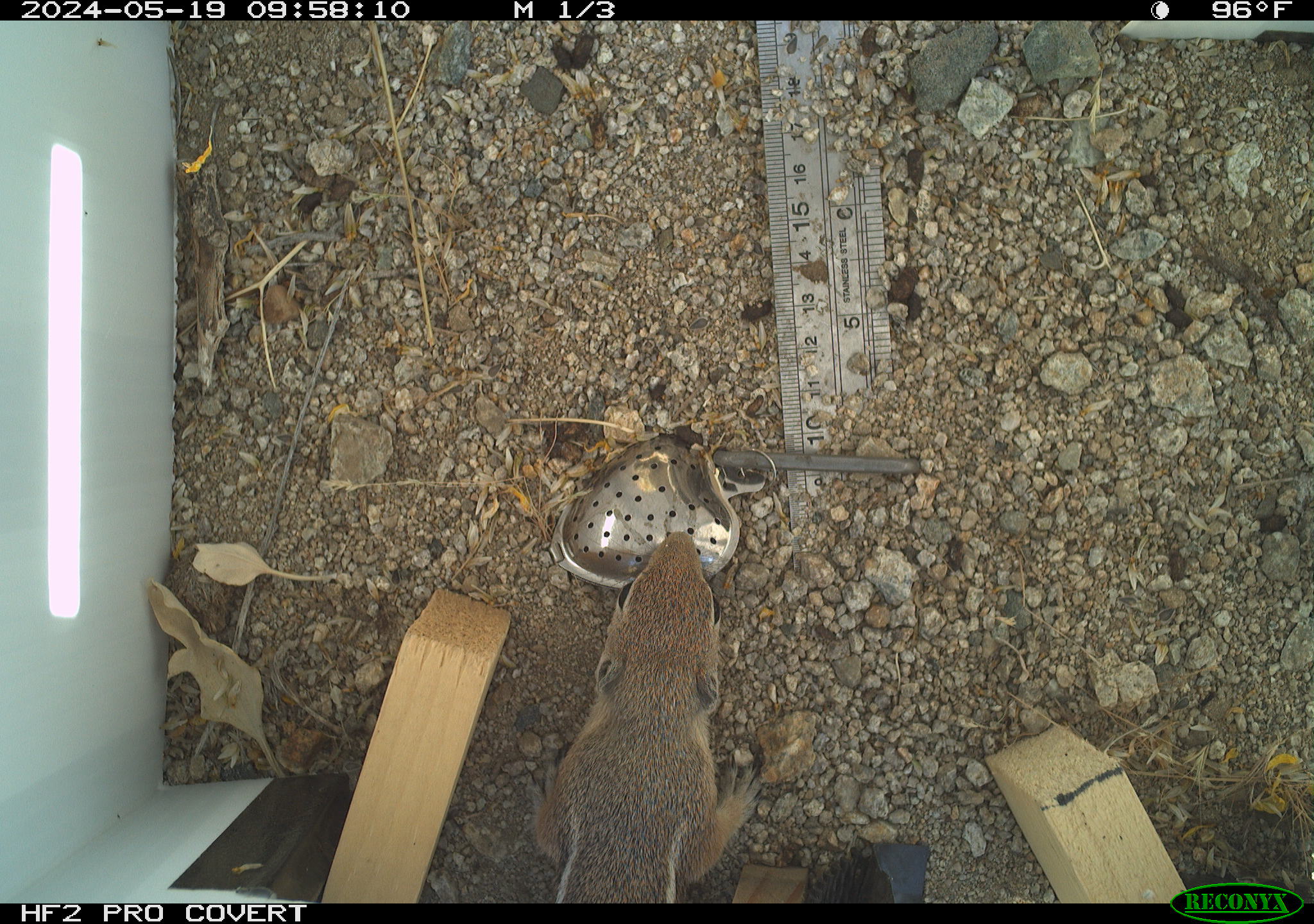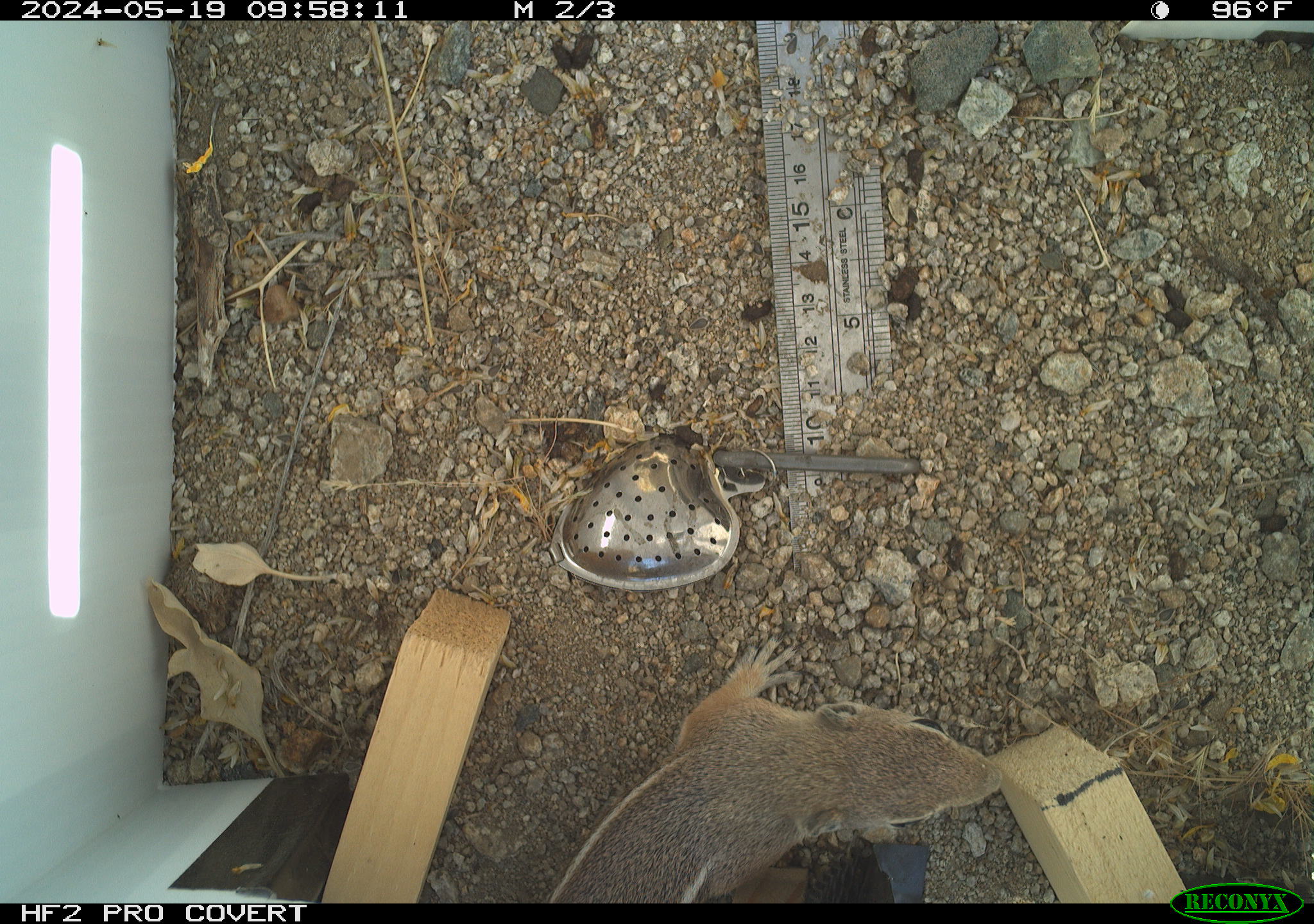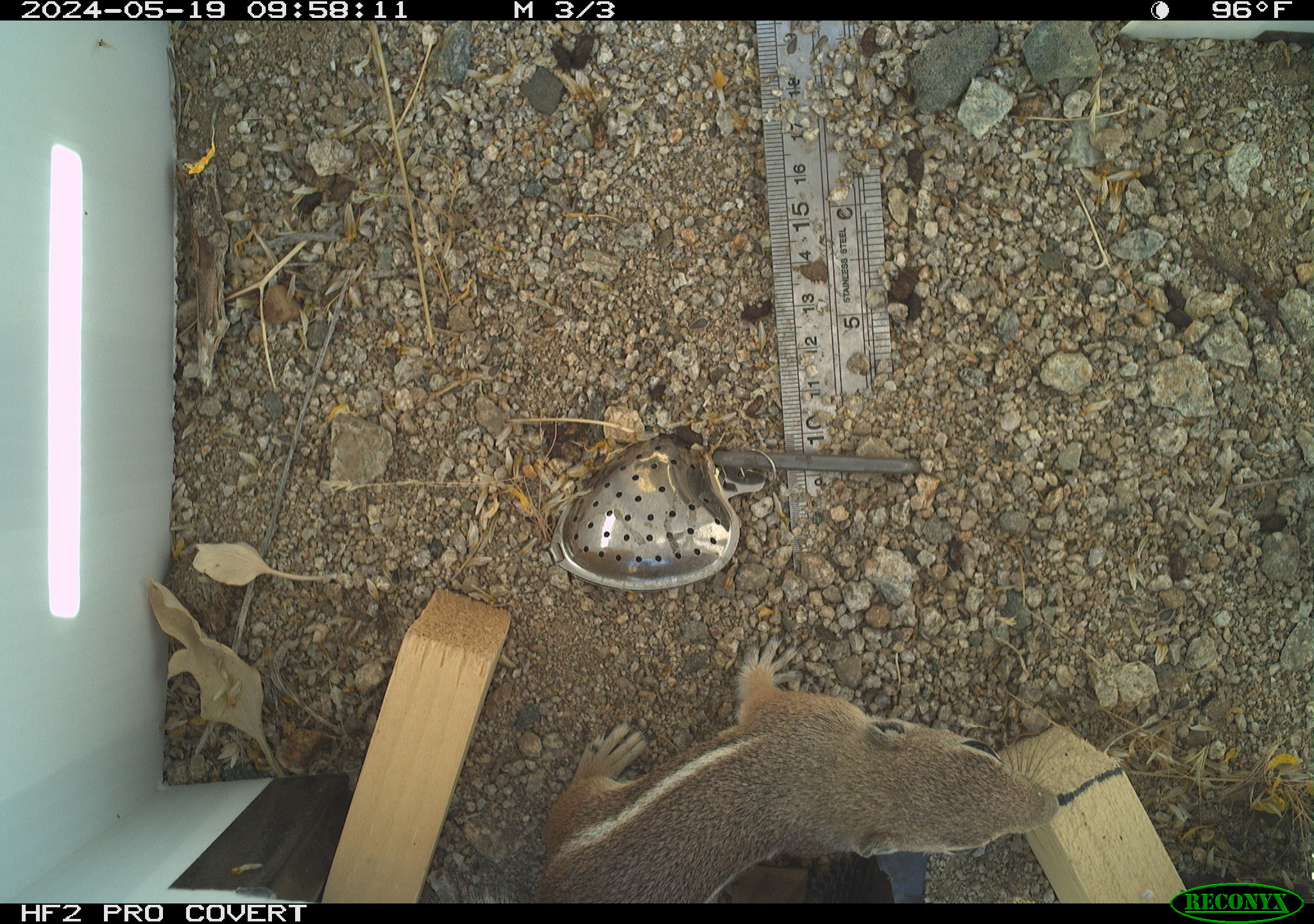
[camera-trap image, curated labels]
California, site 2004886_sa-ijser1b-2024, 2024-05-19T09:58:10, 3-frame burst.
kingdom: Animalia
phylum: Chordata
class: Mammalia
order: Rodentia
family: Sciuridae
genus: Ammospermophilus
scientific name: Ammospermophilus leucurus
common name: white-tailed antelope squirrel